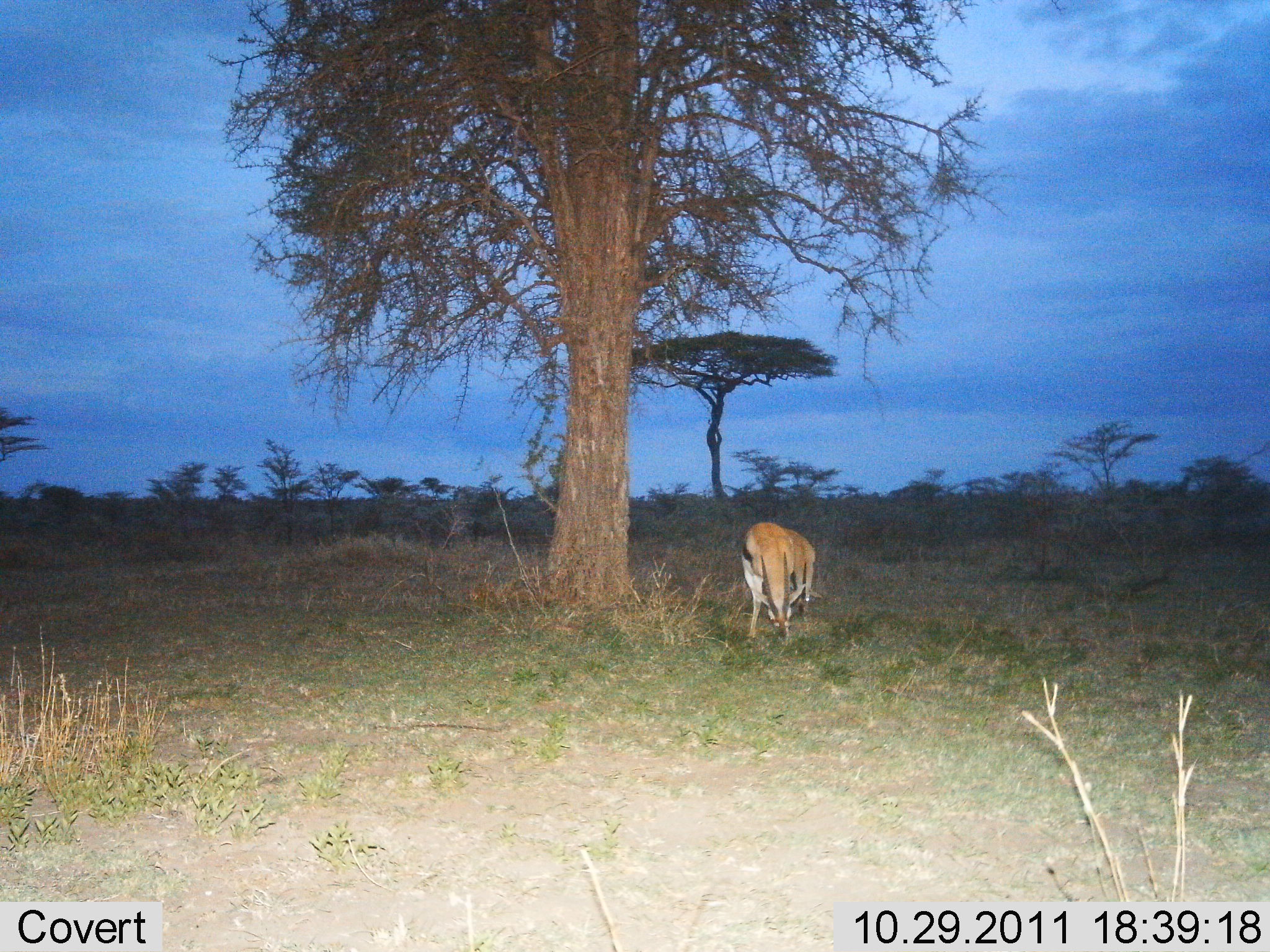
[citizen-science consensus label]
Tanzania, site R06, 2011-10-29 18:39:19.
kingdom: Animalia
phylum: Chordata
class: Mammalia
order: Artiodactyla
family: Bovidae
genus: Eudorcas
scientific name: Eudorcas thomsonii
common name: thomson's gazelle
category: gazellethomsons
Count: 1.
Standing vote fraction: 33%.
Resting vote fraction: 0%.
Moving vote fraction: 0%.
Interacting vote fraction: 0%.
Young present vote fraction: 0%.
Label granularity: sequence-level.